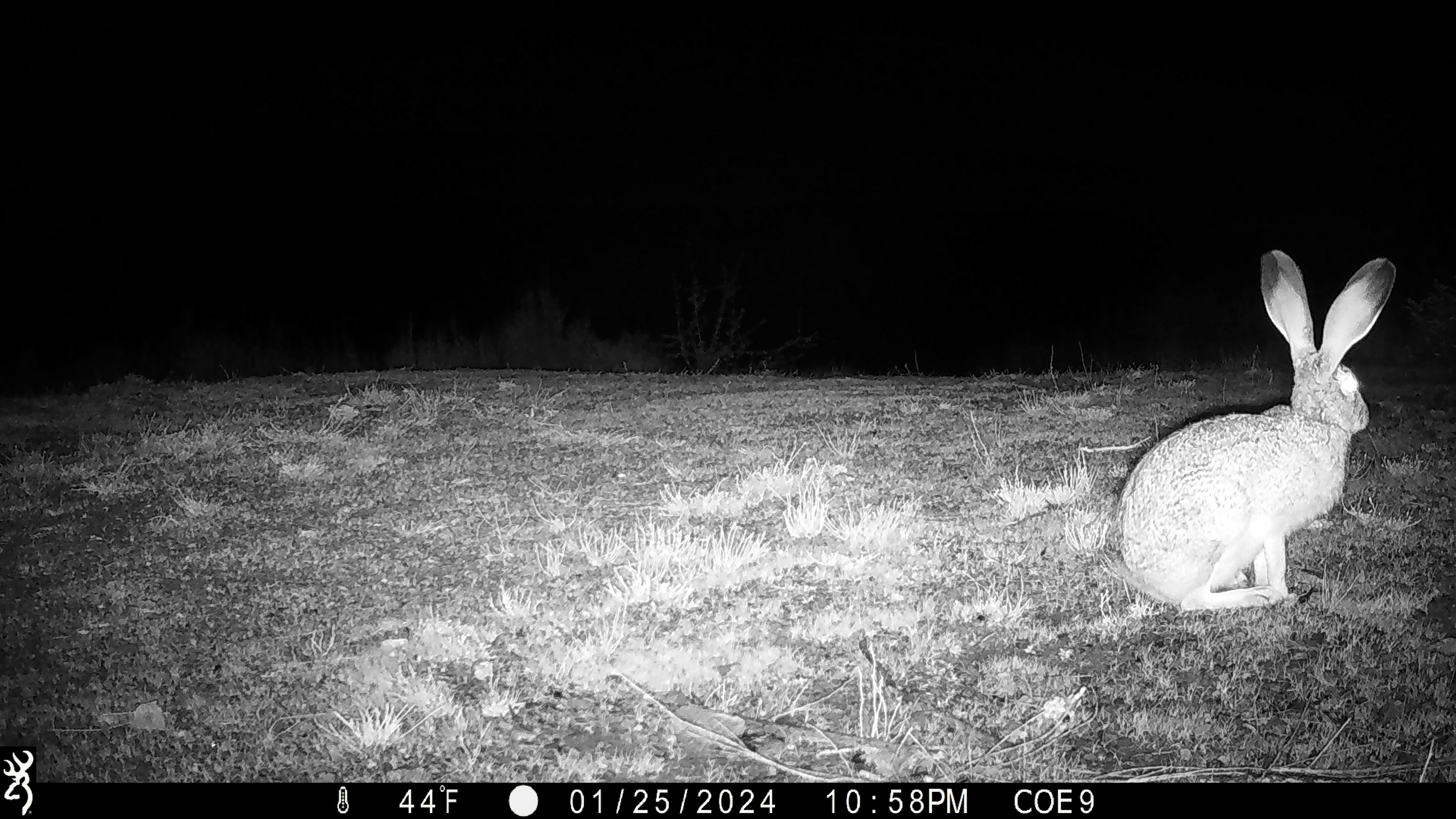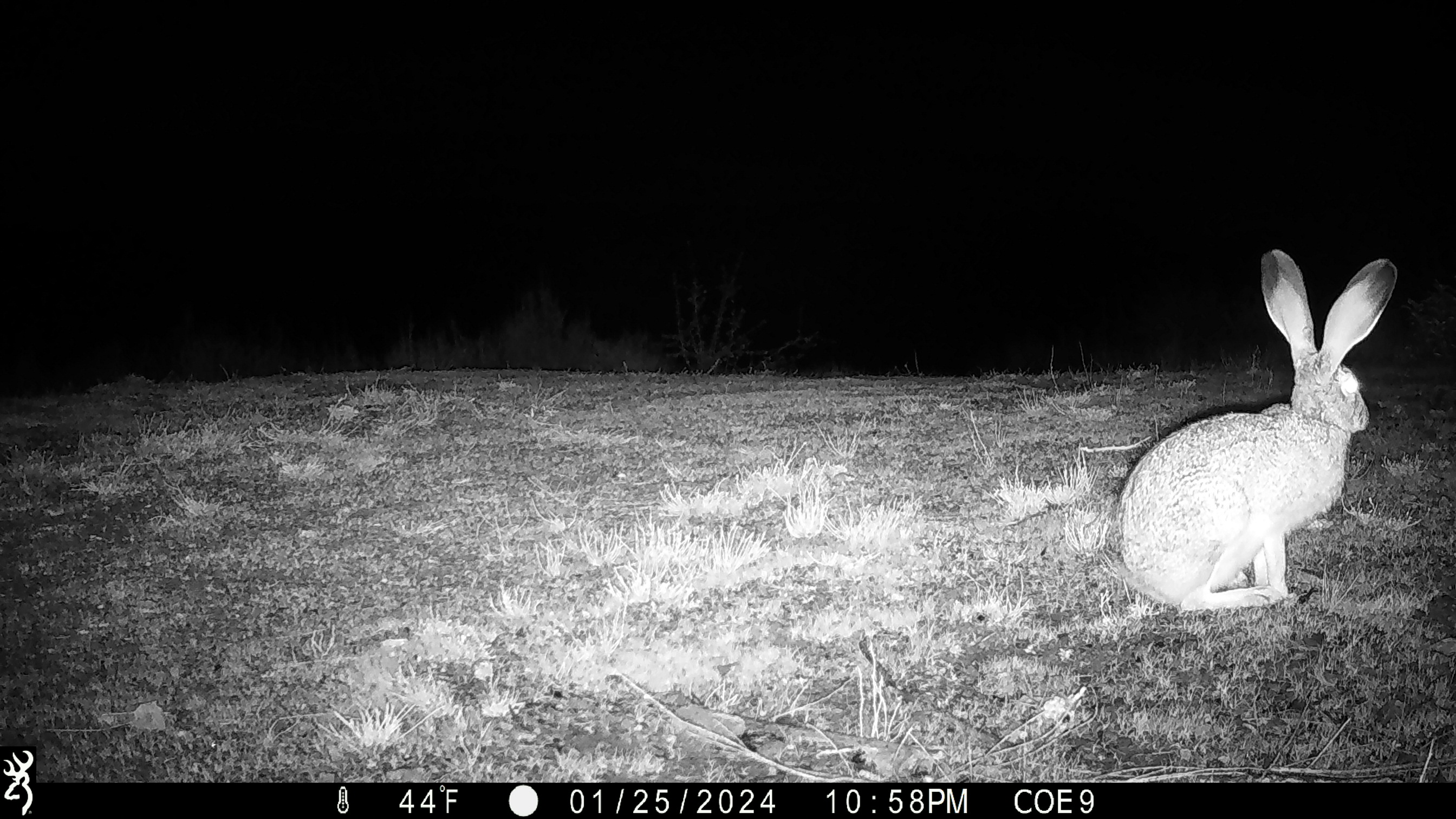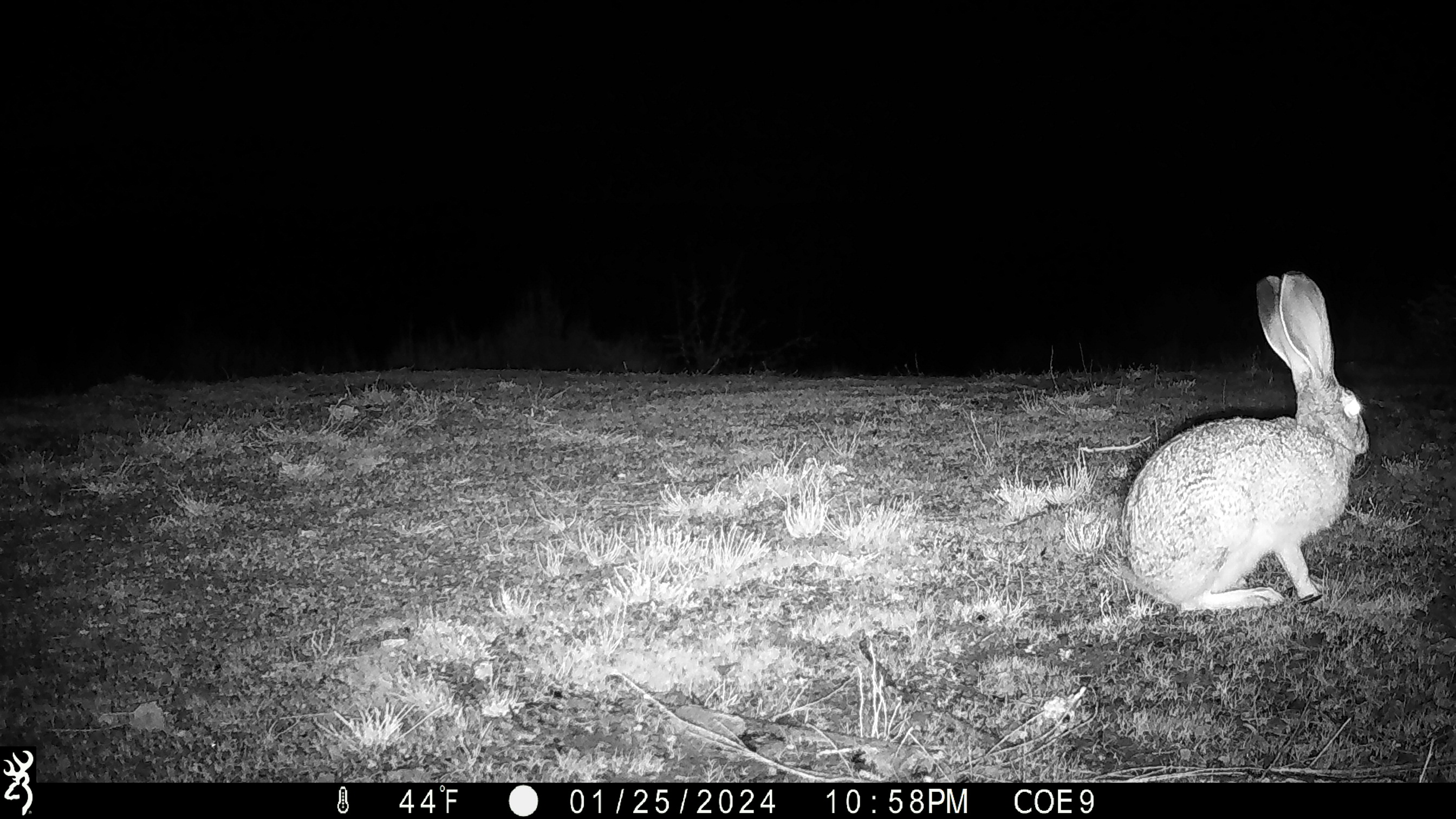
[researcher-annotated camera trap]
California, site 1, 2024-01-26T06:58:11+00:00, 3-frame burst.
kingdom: Animalia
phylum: Chordata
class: Mammalia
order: Lagomorpha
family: Leporidae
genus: Lepus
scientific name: Lepus californicus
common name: black-tailed jackrabbit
Black-tailed jackrabbit (Lepus californicus).